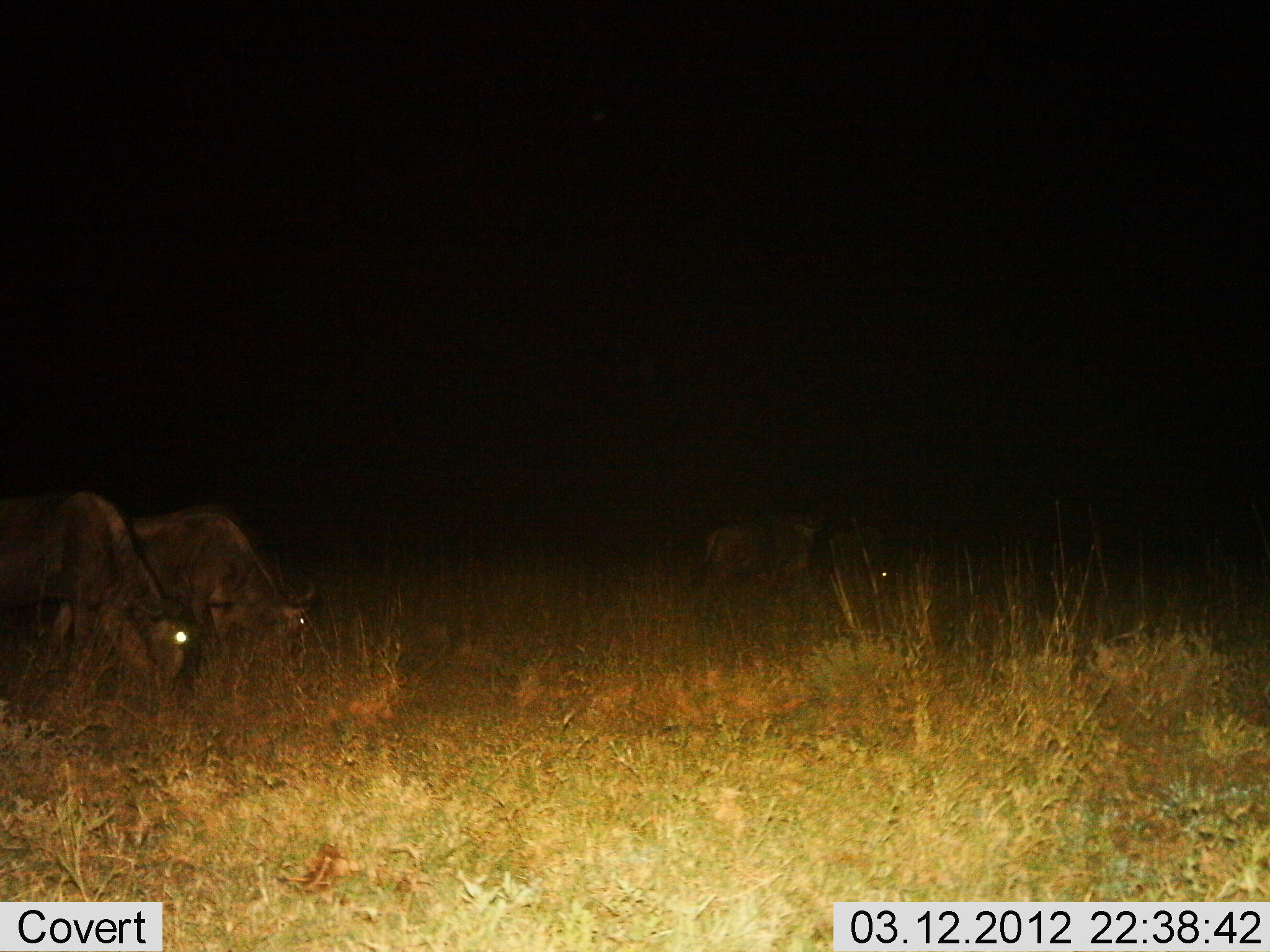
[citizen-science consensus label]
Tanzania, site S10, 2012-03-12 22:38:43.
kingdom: Animalia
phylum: Chordata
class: Mammalia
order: Artiodactyla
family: Bovidae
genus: Connochaetes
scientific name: Connochaetes taurinus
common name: blue wildebeest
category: wildebeest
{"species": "wildebeest (blue wildebeest) (Connochaetes taurinus)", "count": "4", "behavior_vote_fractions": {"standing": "17%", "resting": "4%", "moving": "4%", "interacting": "0%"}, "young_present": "0%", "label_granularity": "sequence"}